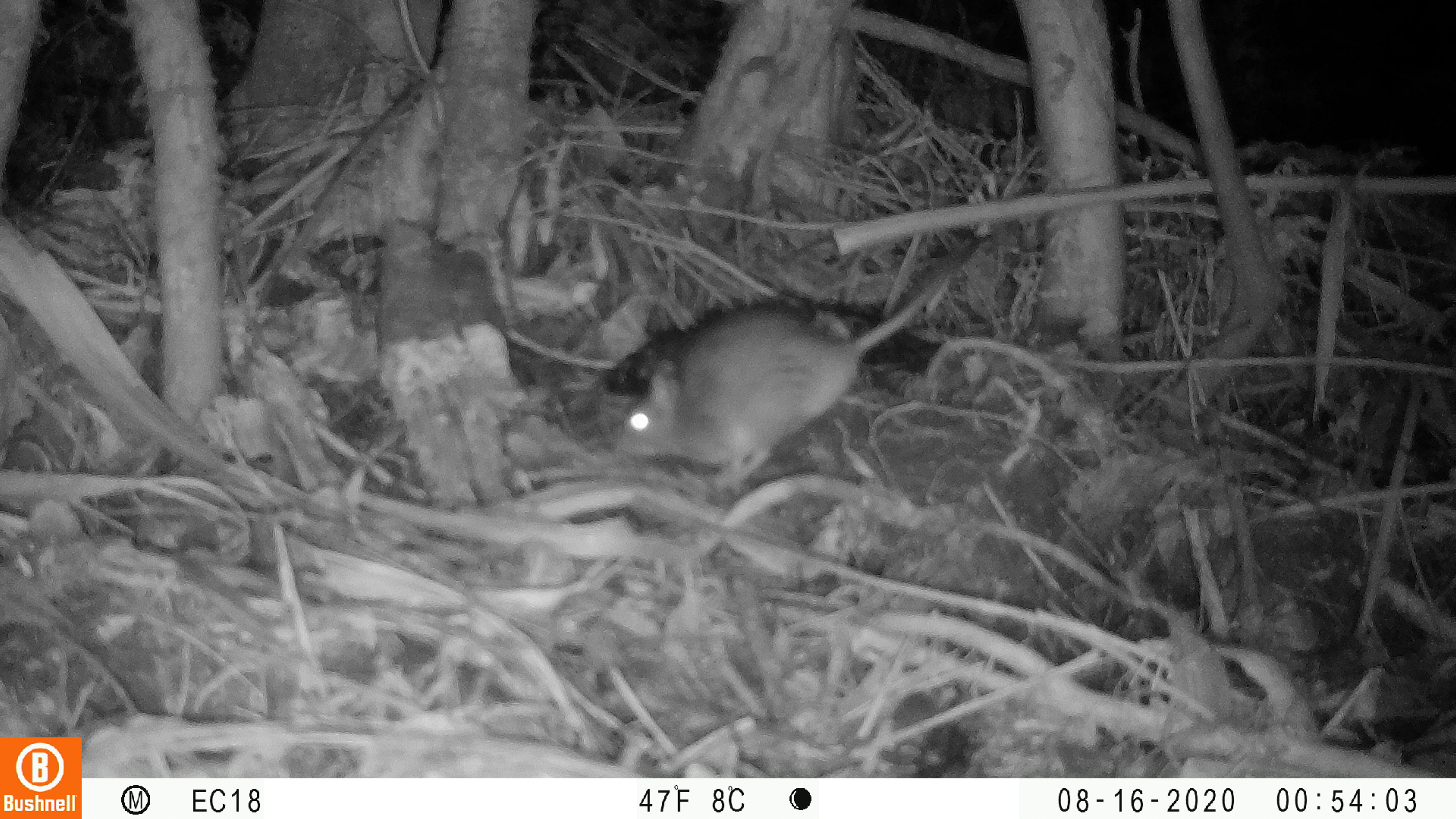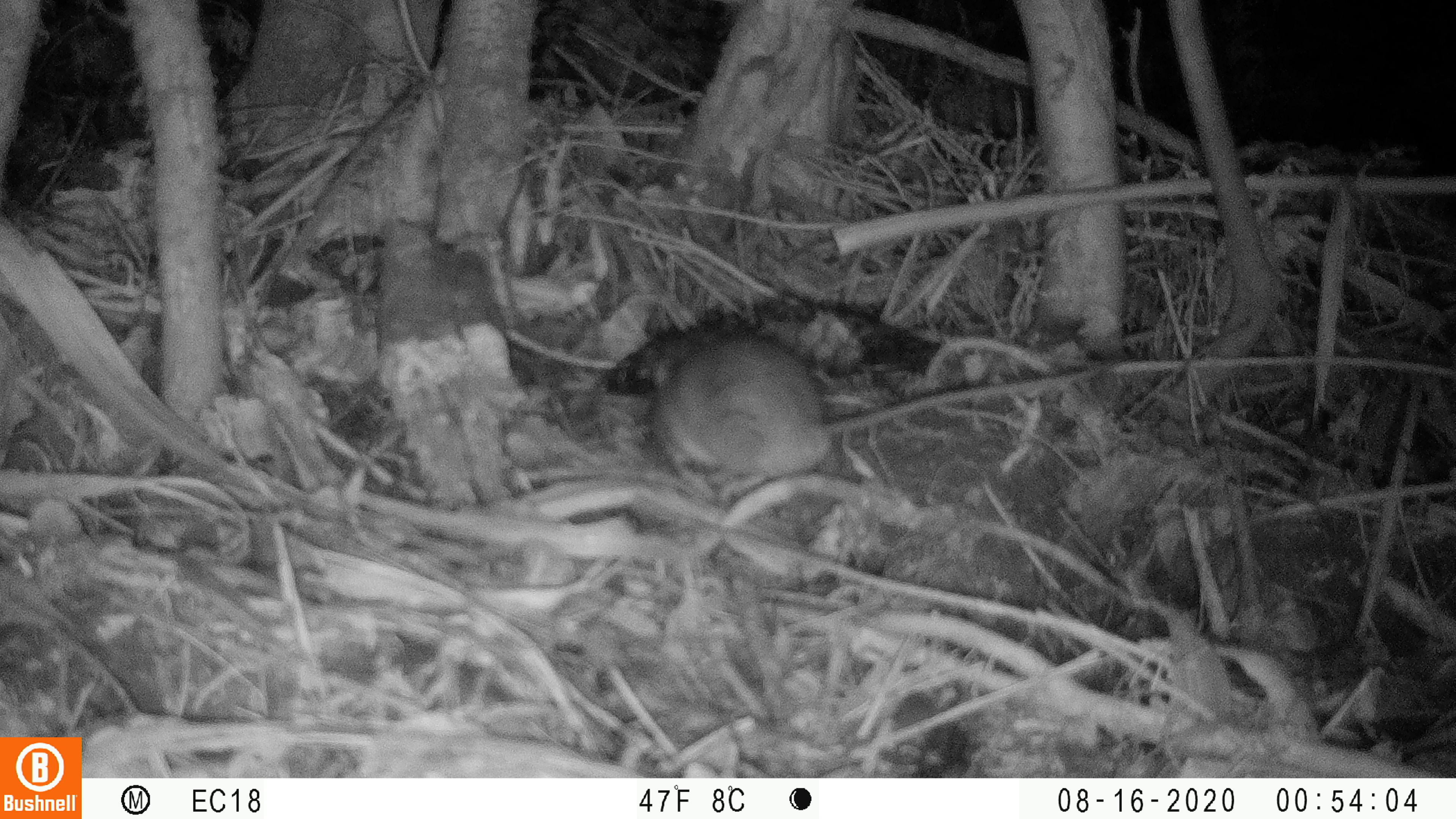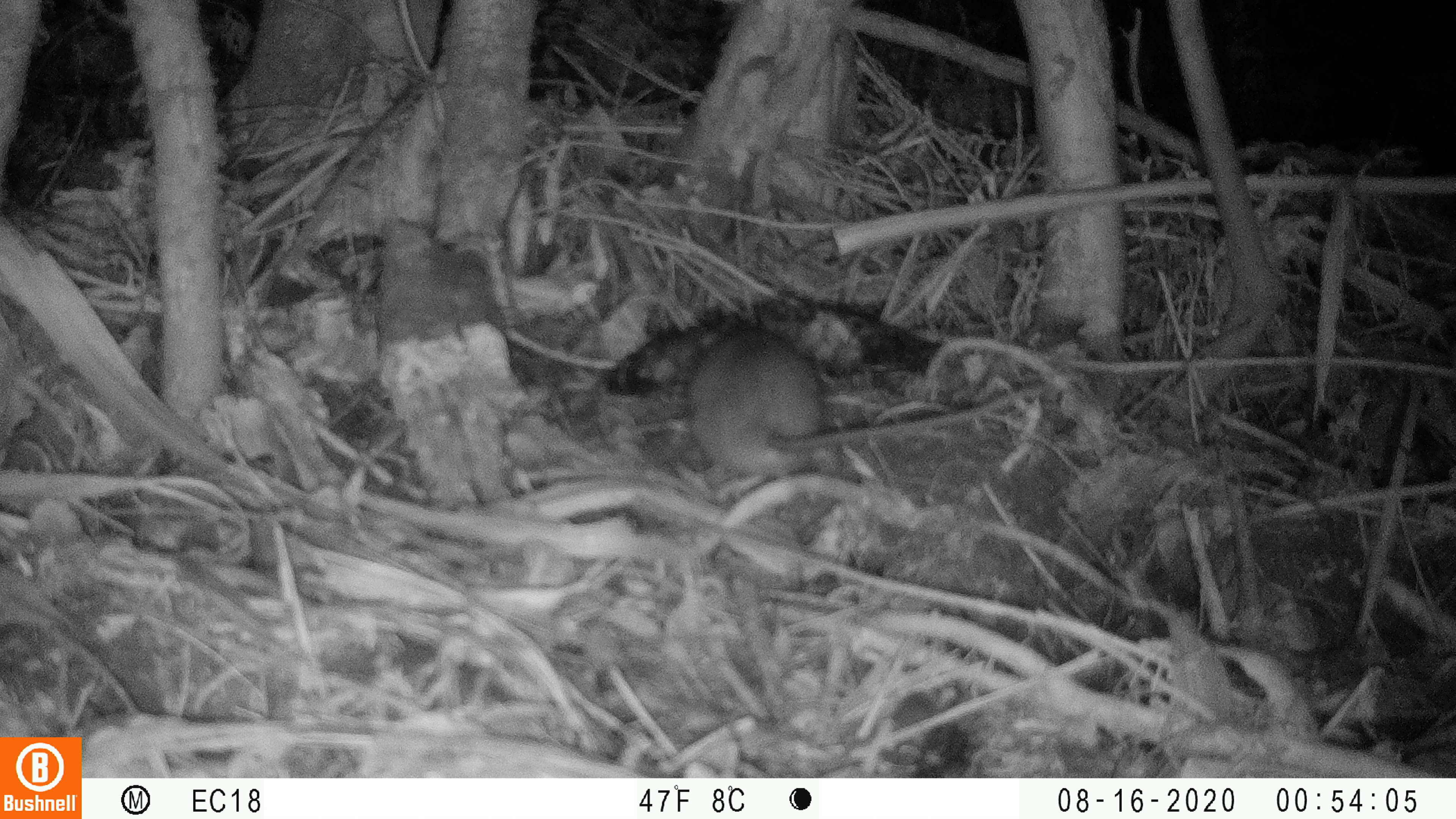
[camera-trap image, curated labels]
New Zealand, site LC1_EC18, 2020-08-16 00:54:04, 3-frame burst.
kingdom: Animalia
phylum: Chordata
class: Mammalia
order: Rodentia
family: Muridae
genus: Rattus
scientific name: Rattus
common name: rat